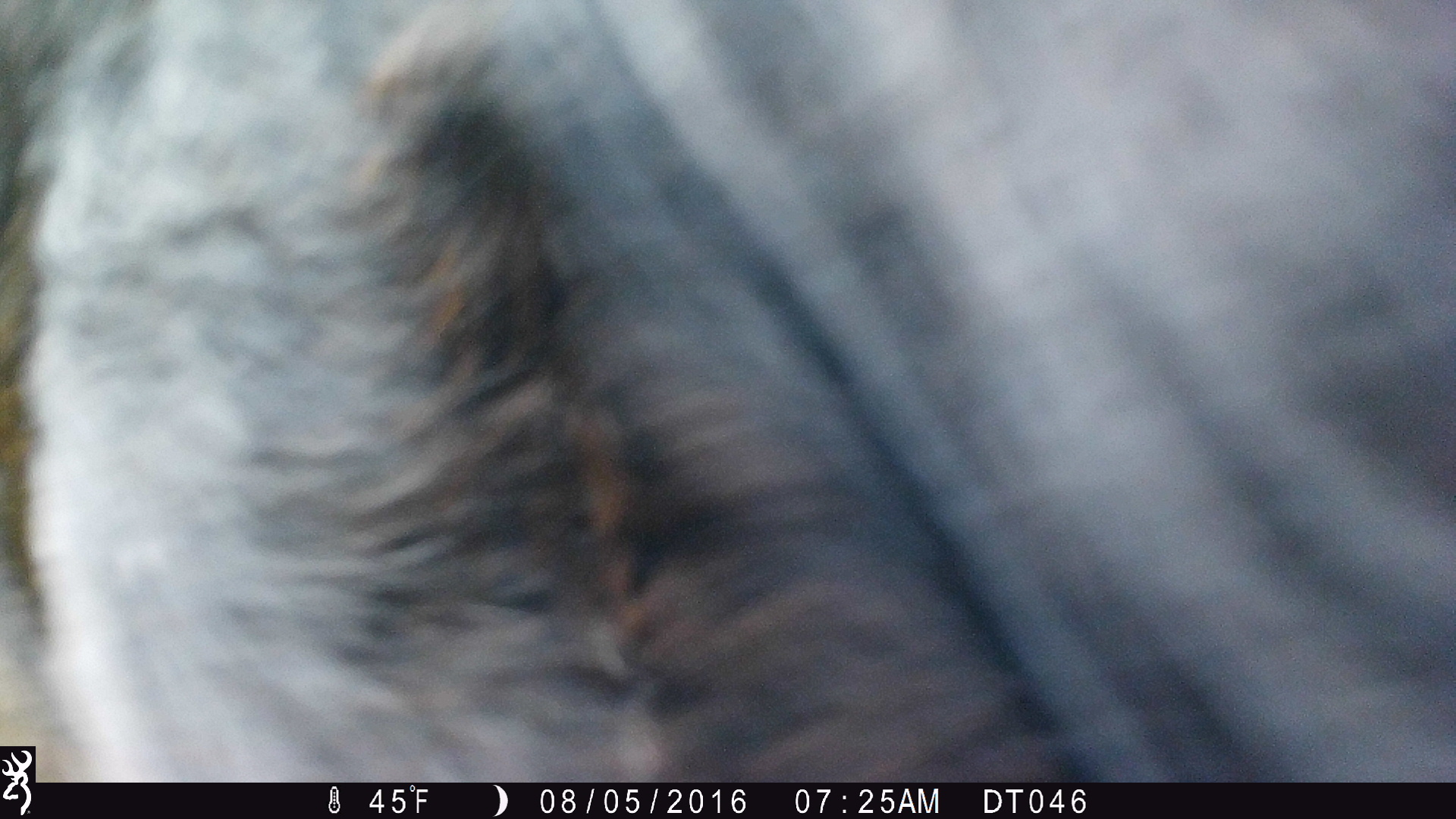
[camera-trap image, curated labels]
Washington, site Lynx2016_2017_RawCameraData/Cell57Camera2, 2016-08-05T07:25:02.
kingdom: Animalia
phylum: Chordata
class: Mammalia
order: Artiodactyla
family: Bovidae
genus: Bos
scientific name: Bos taurus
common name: domestic cattle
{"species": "domestic cattle (Bos taurus)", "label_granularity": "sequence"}